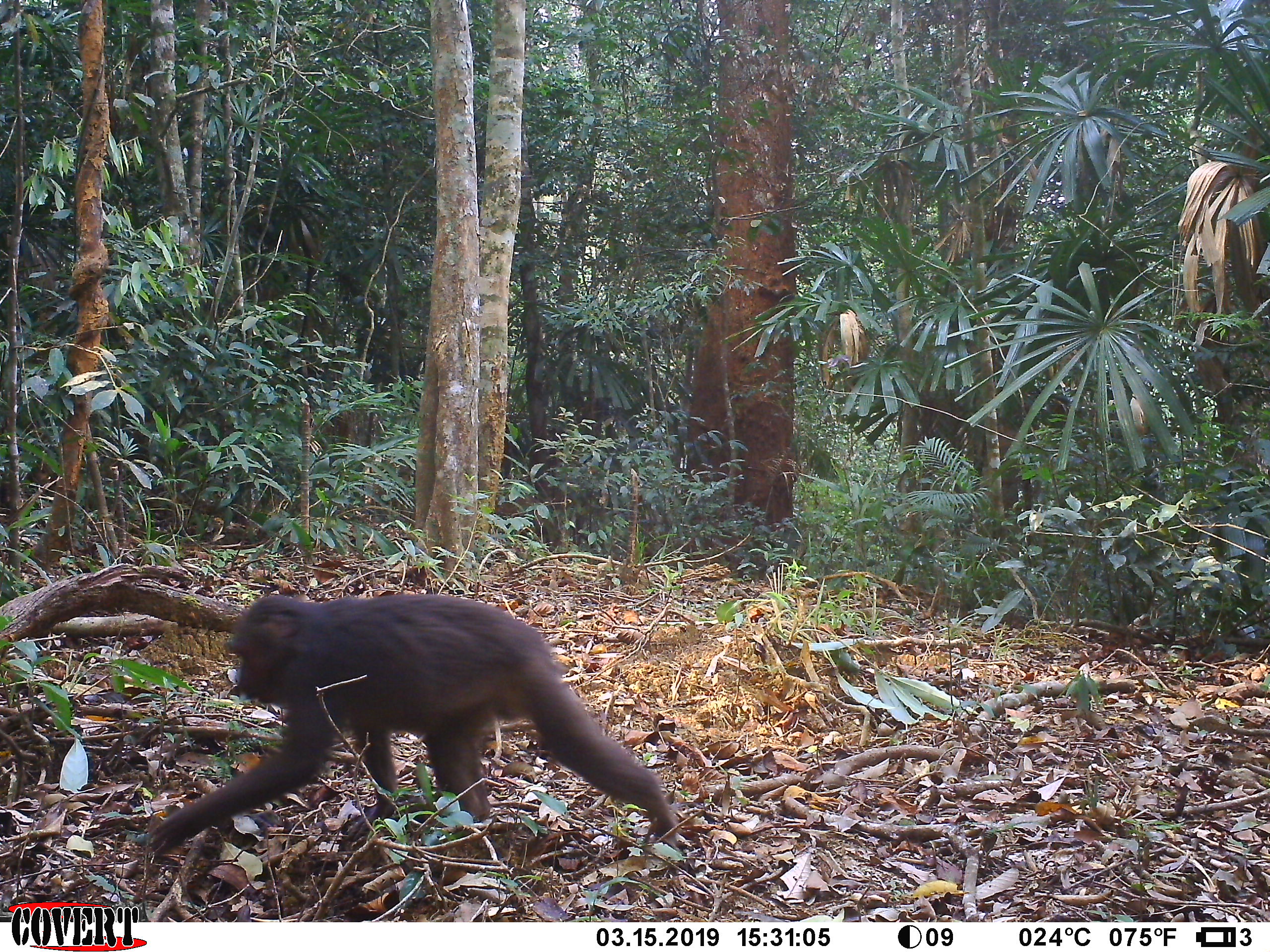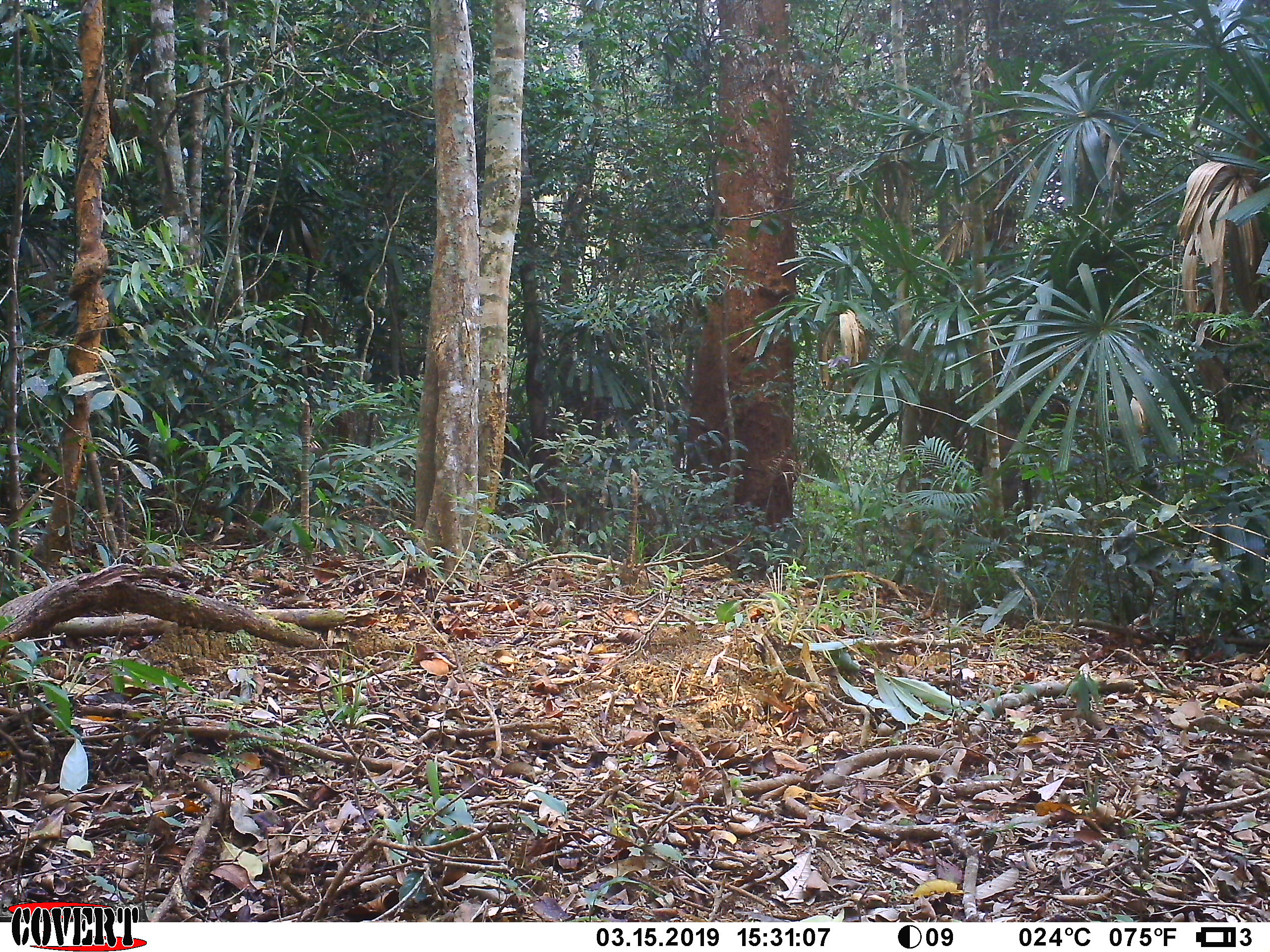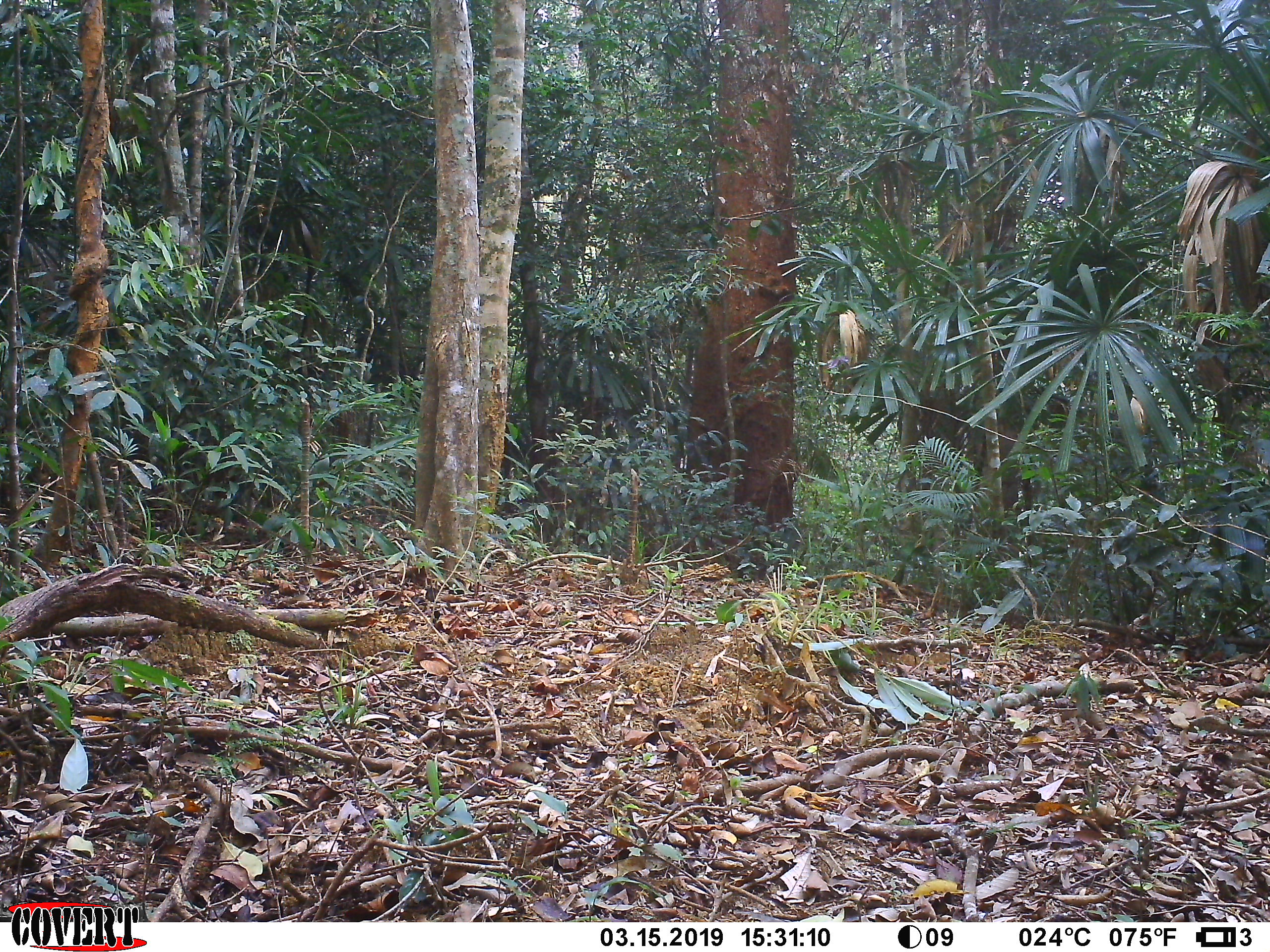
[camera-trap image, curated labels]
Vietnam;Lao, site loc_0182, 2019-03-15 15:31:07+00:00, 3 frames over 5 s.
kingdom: Animalia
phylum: Chordata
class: Mammalia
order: Primates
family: Cercopithecidae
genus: Macaca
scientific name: Macaca arctoides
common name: stump-tailed macaque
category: stump tailed macaque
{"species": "stump tailed macaque (stump-tailed macaque) (Macaca arctoides)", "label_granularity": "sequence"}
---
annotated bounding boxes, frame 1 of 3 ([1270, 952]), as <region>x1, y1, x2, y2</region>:
stump tailed macaque: <region>146, 592, 680, 858</region>